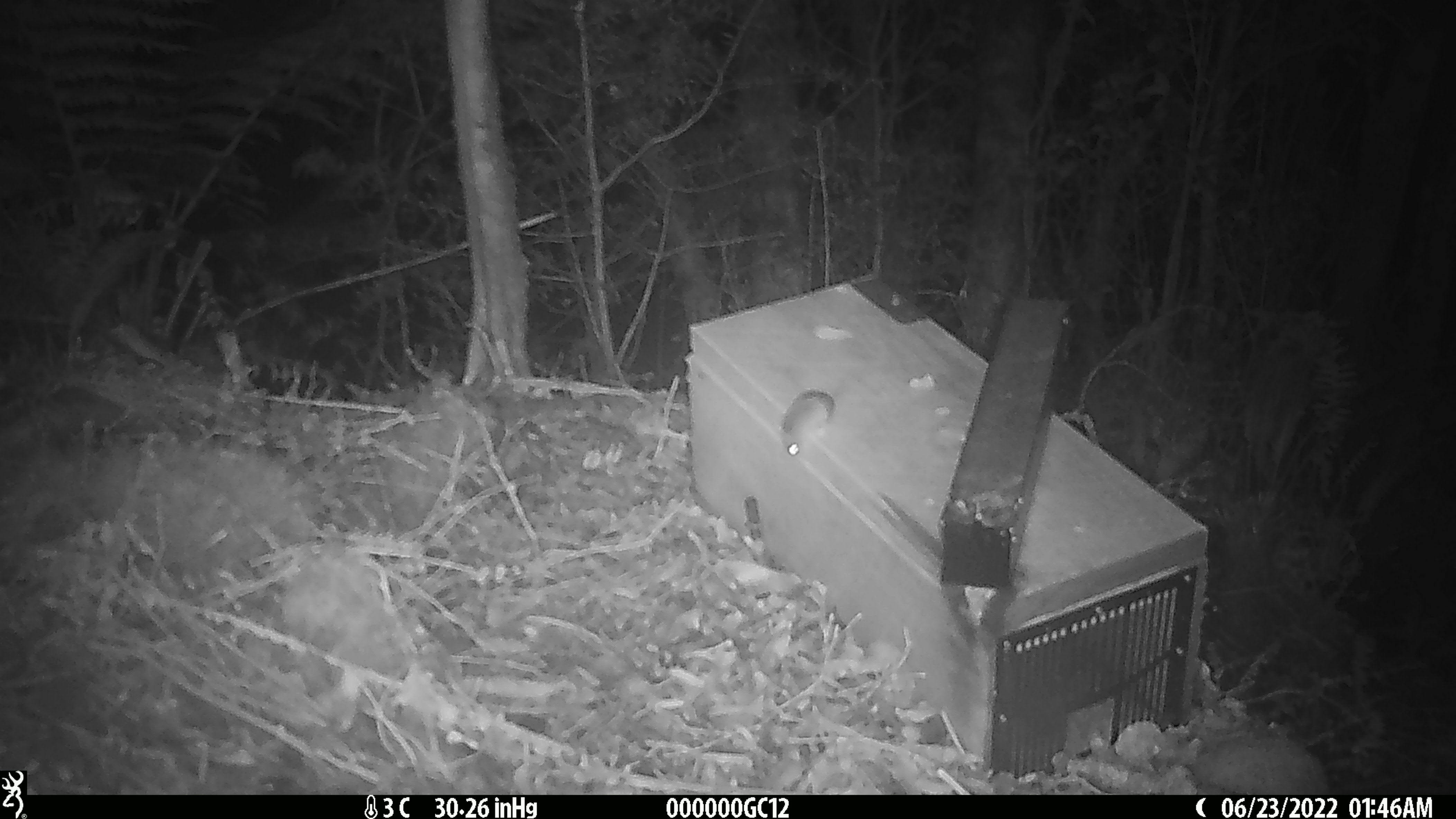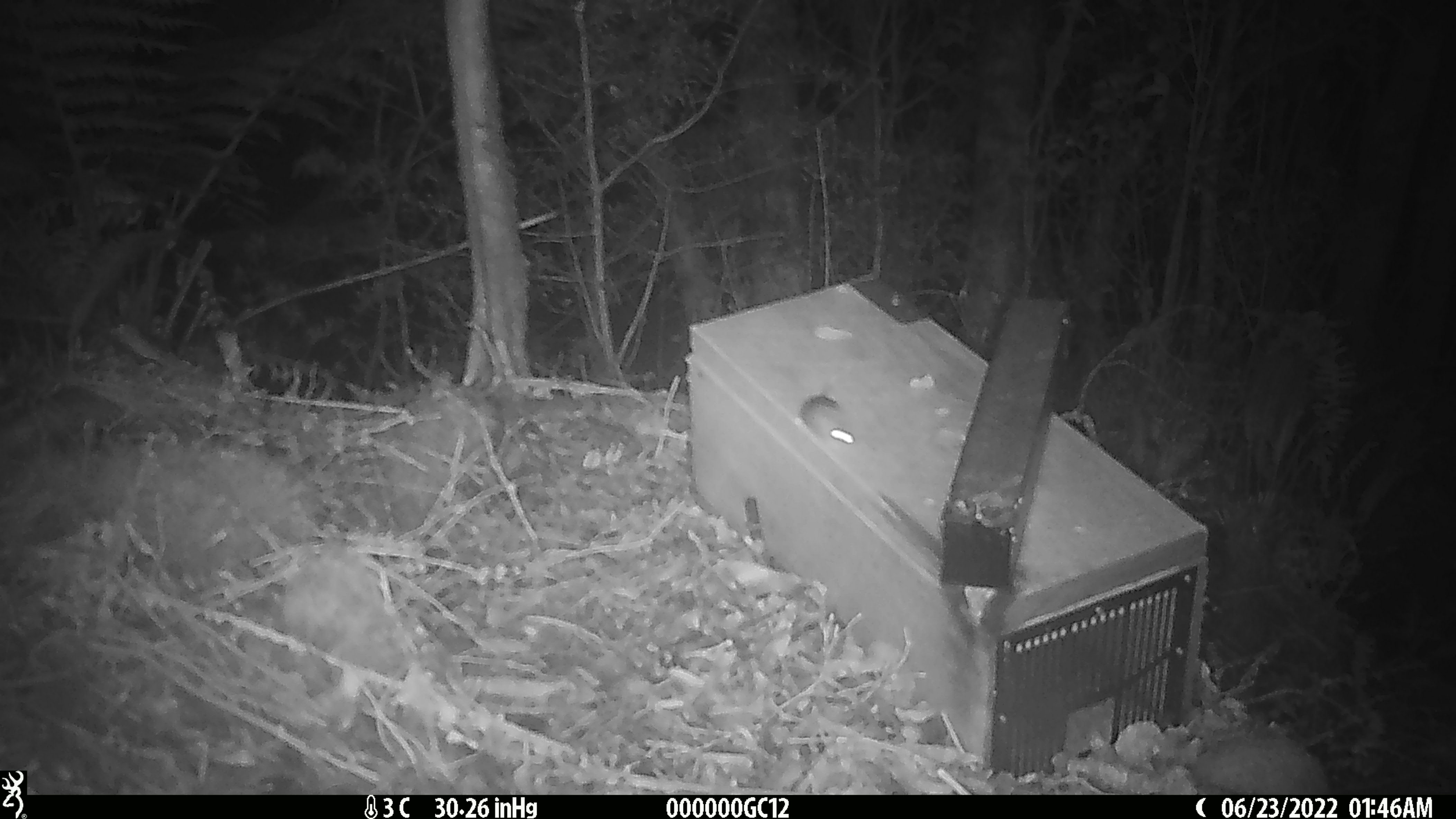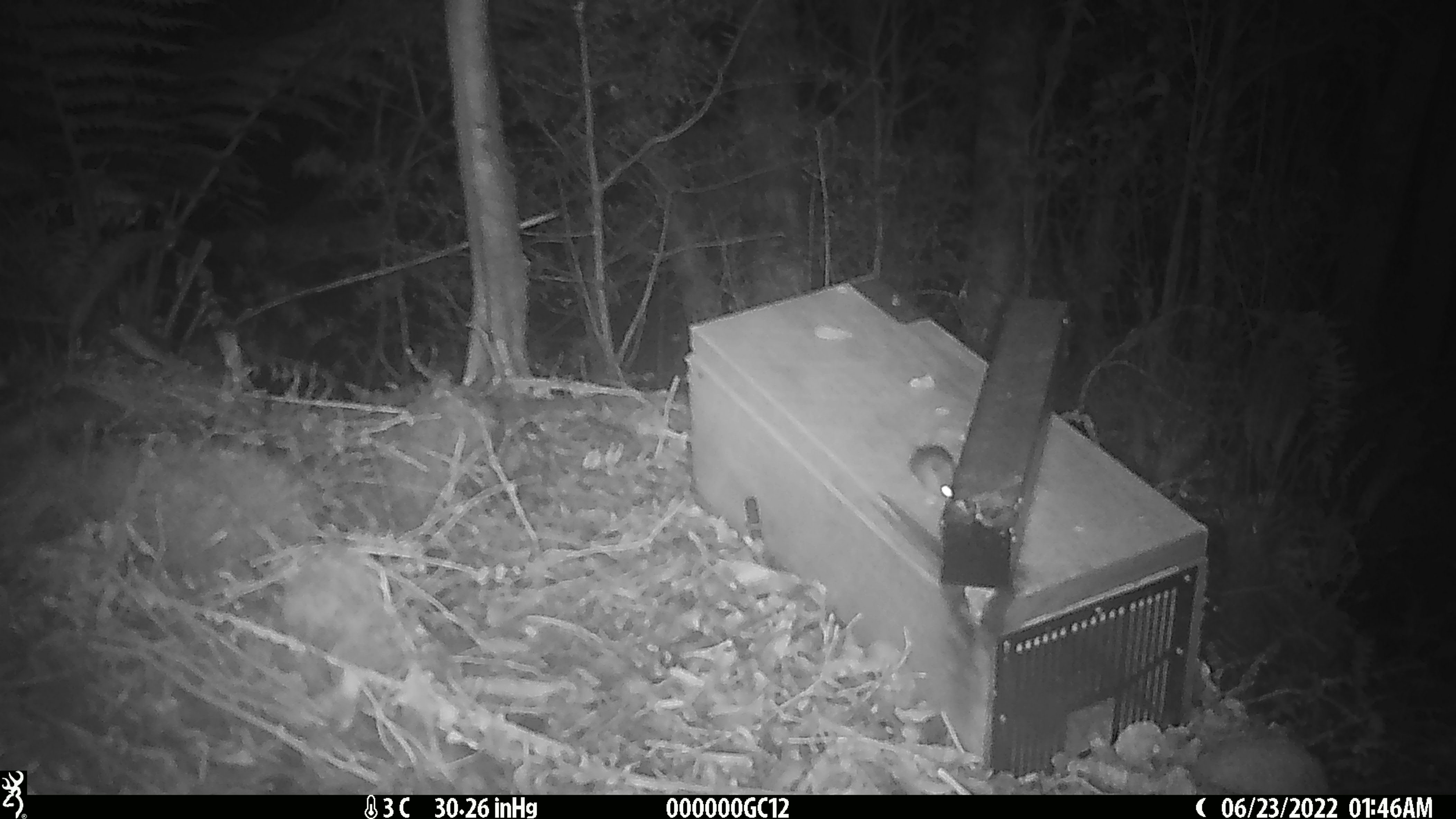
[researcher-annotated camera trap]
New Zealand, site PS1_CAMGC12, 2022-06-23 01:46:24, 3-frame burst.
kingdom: Animalia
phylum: Chordata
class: Mammalia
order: Rodentia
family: Muridae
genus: Mus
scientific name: Mus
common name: mouse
Mouse (Mus).